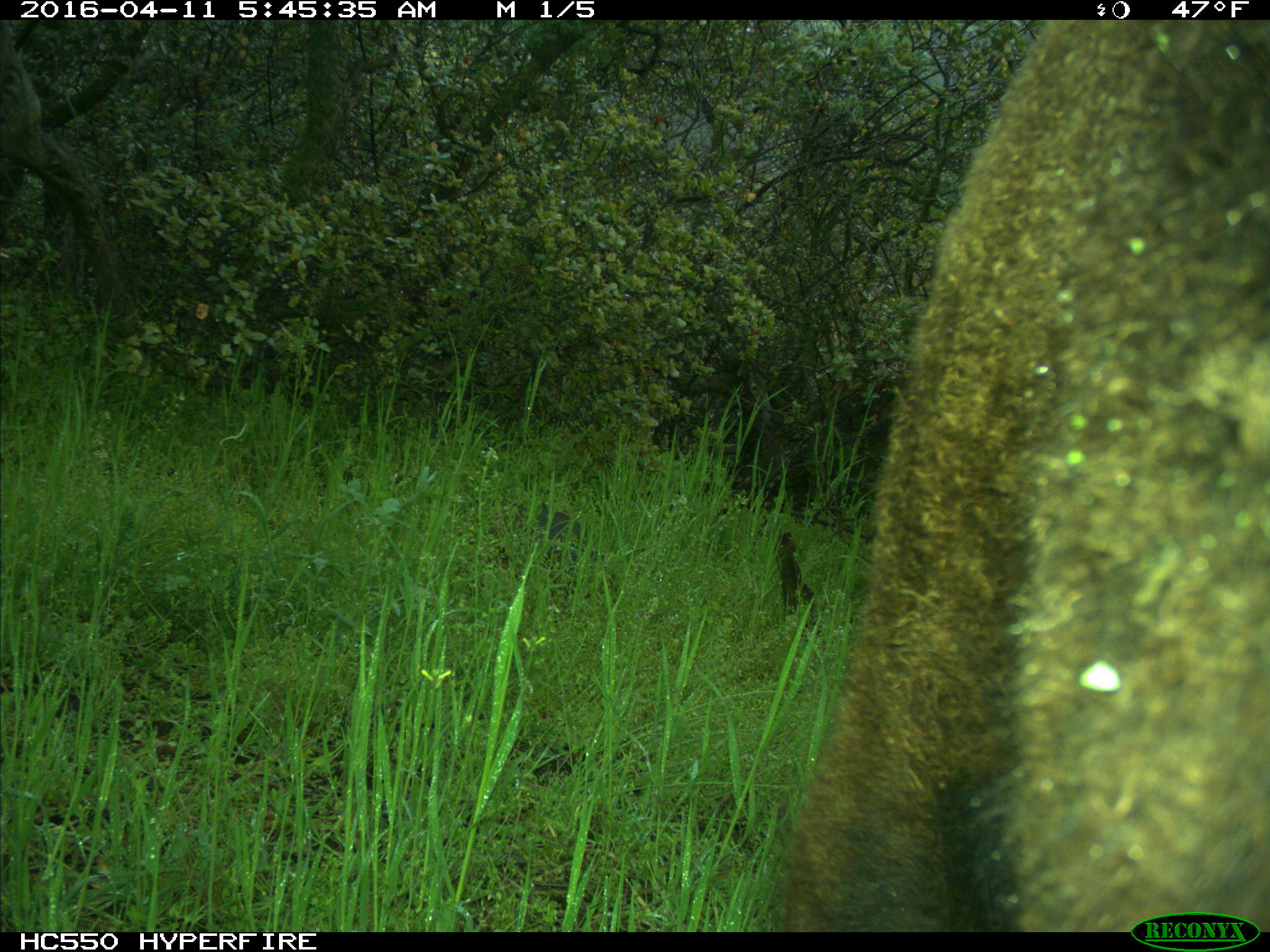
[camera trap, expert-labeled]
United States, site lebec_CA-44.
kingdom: Animalia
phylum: Chordata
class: Mammalia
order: Artiodactyla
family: Bovidae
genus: Bos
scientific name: Bos taurus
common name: domestic cow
Bos taurus (domestic cow).